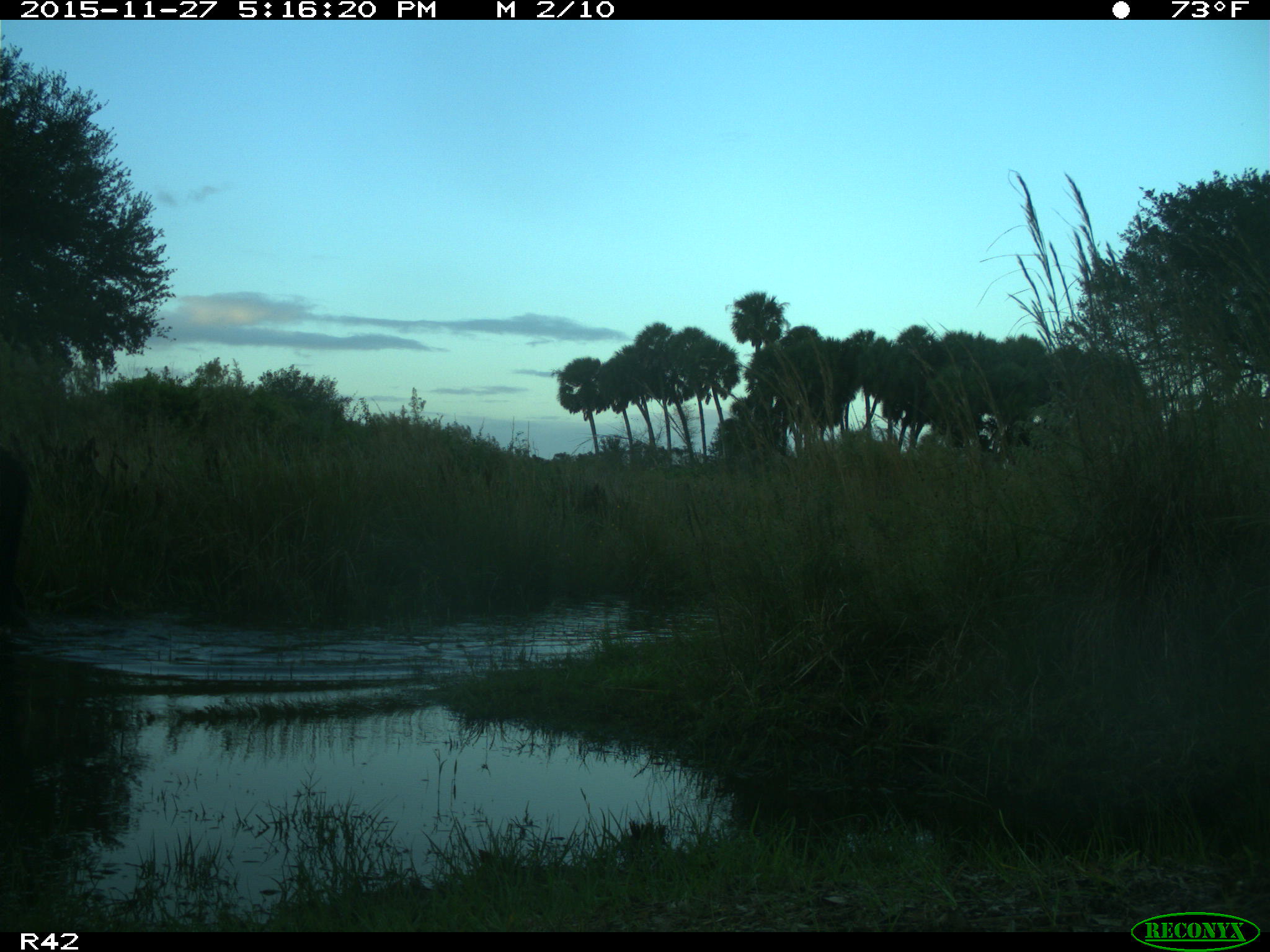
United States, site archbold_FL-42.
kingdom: Animalia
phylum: Chordata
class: Mammalia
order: Artiodactyla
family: Bovidae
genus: Bos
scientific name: Bos taurus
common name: domestic cow